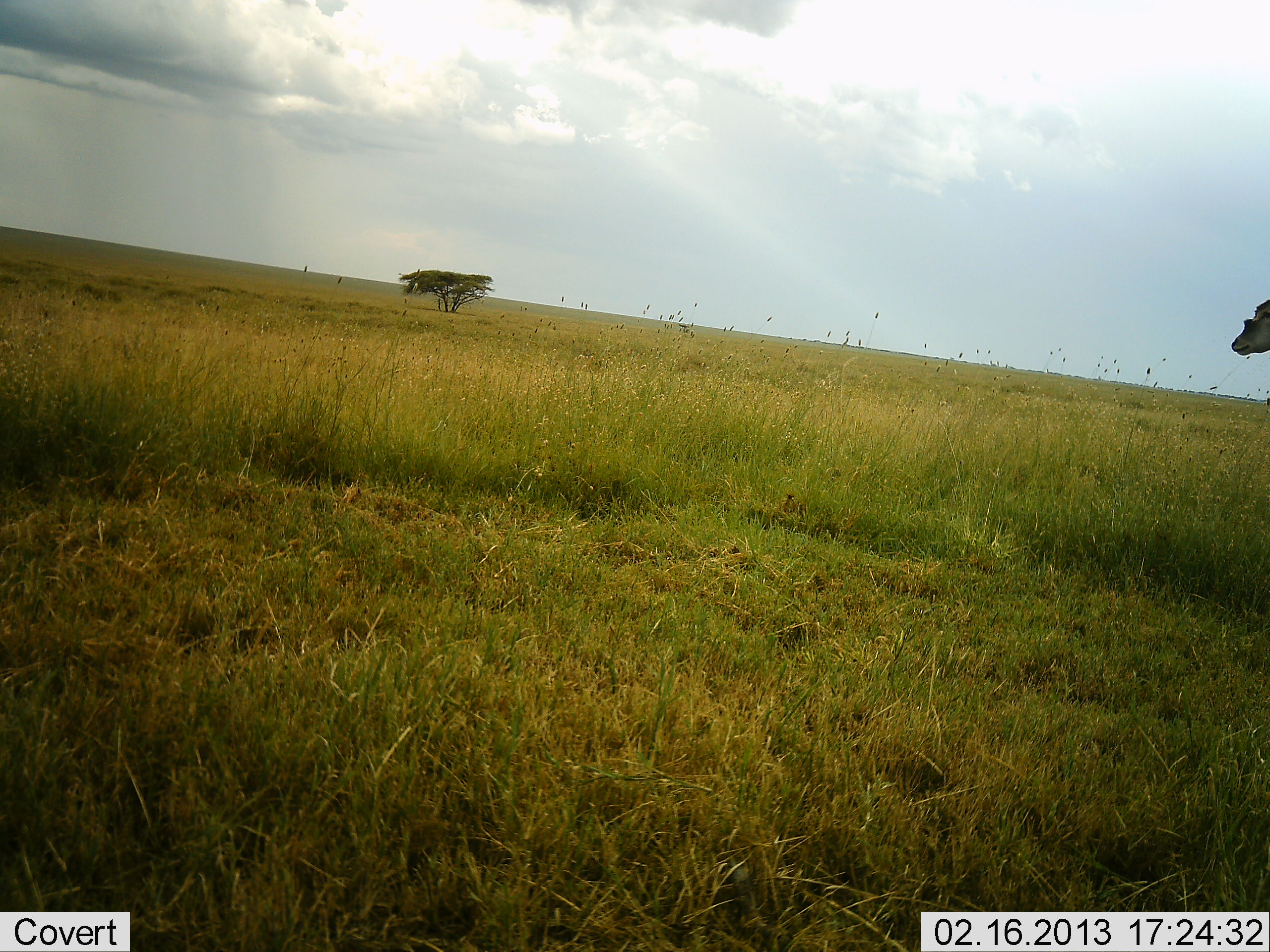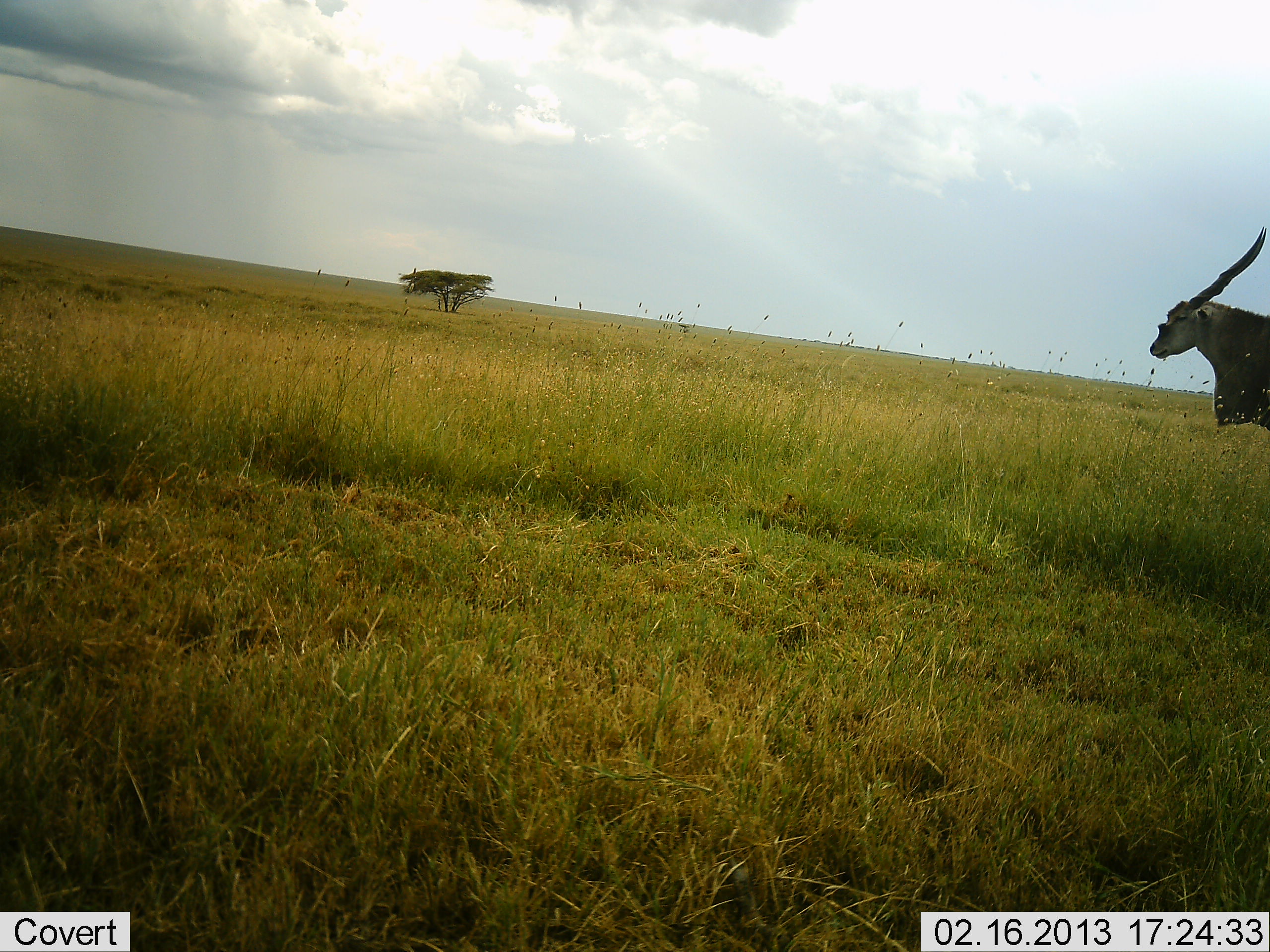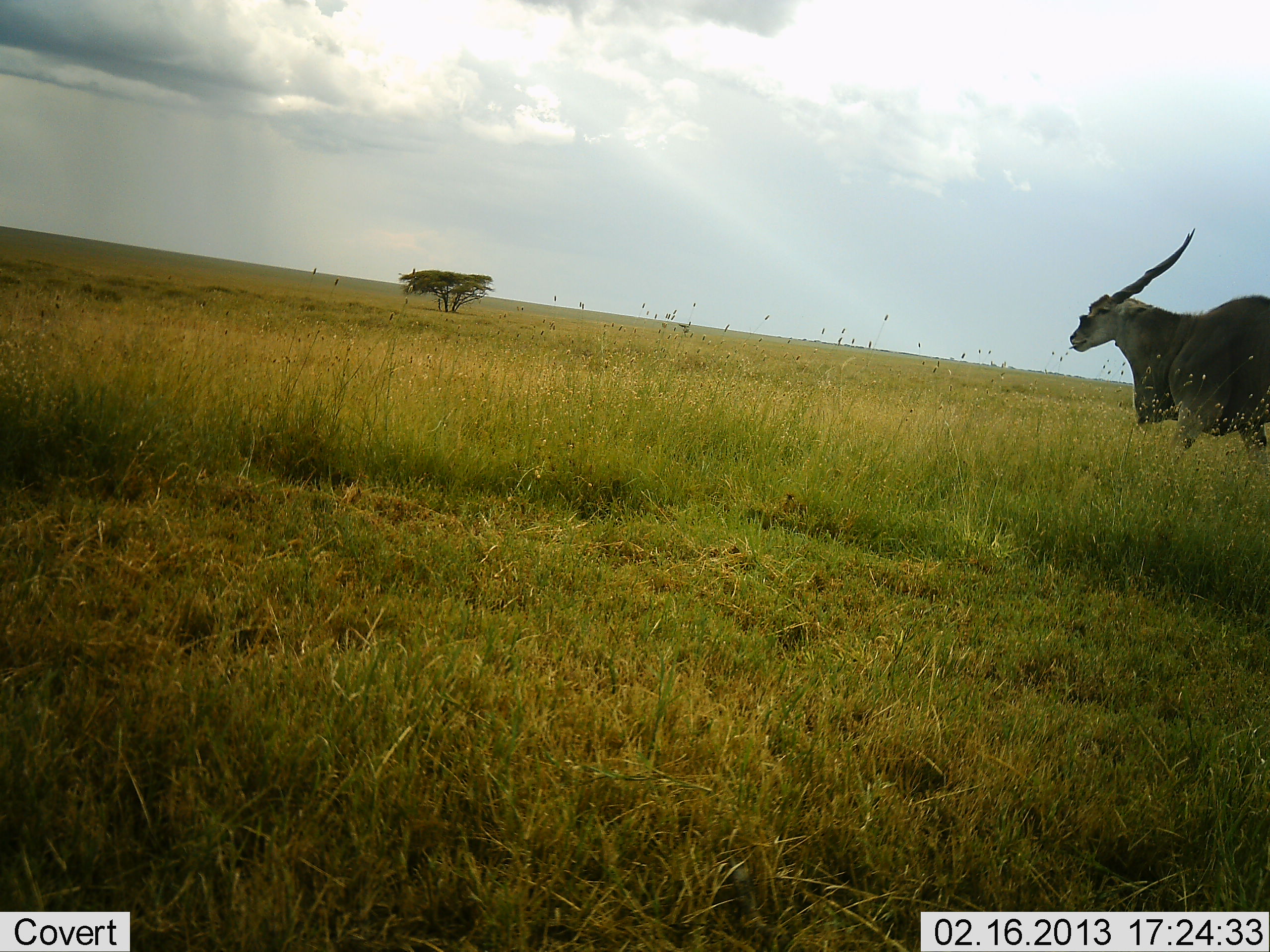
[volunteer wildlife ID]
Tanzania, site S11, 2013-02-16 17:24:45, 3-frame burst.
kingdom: Animalia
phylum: Chordata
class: Mammalia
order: Artiodactyla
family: Bovidae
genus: Tragelaphus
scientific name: Tragelaphus oryx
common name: eland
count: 1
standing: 11%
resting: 0%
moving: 89%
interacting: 0%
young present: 0%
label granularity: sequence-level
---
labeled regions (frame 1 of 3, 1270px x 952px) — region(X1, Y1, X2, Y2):
animal: region(1231, 299, 1270, 356)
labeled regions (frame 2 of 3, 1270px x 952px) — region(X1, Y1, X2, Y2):
animal: region(1148, 227, 1270, 430)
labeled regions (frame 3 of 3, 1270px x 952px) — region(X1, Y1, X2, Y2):
animal: region(1069, 229, 1269, 464)